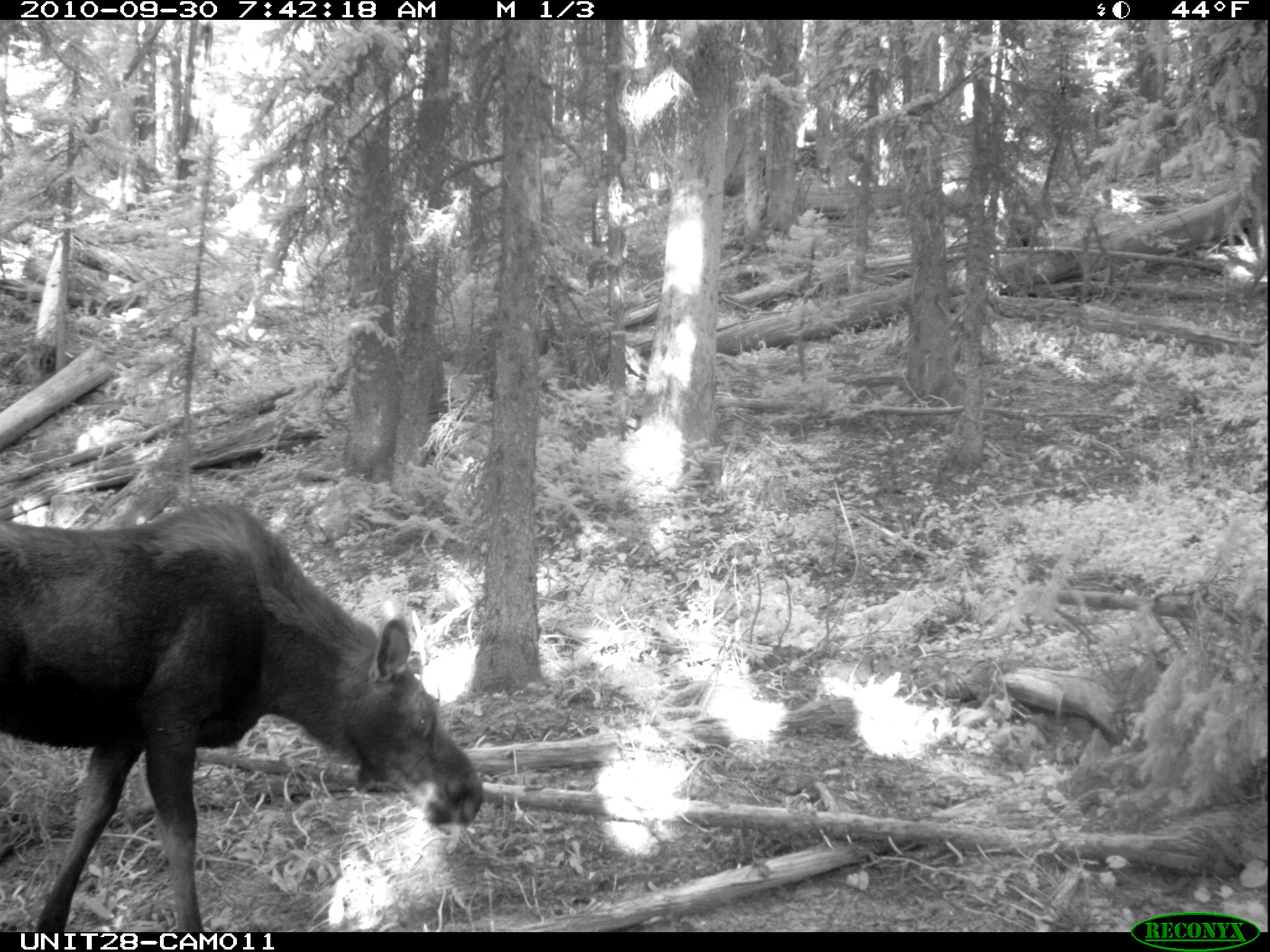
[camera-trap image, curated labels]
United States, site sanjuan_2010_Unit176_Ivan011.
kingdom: Animalia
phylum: Chordata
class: Mammalia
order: Artiodactyla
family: Cervidae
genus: Alces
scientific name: Alces alces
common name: moose